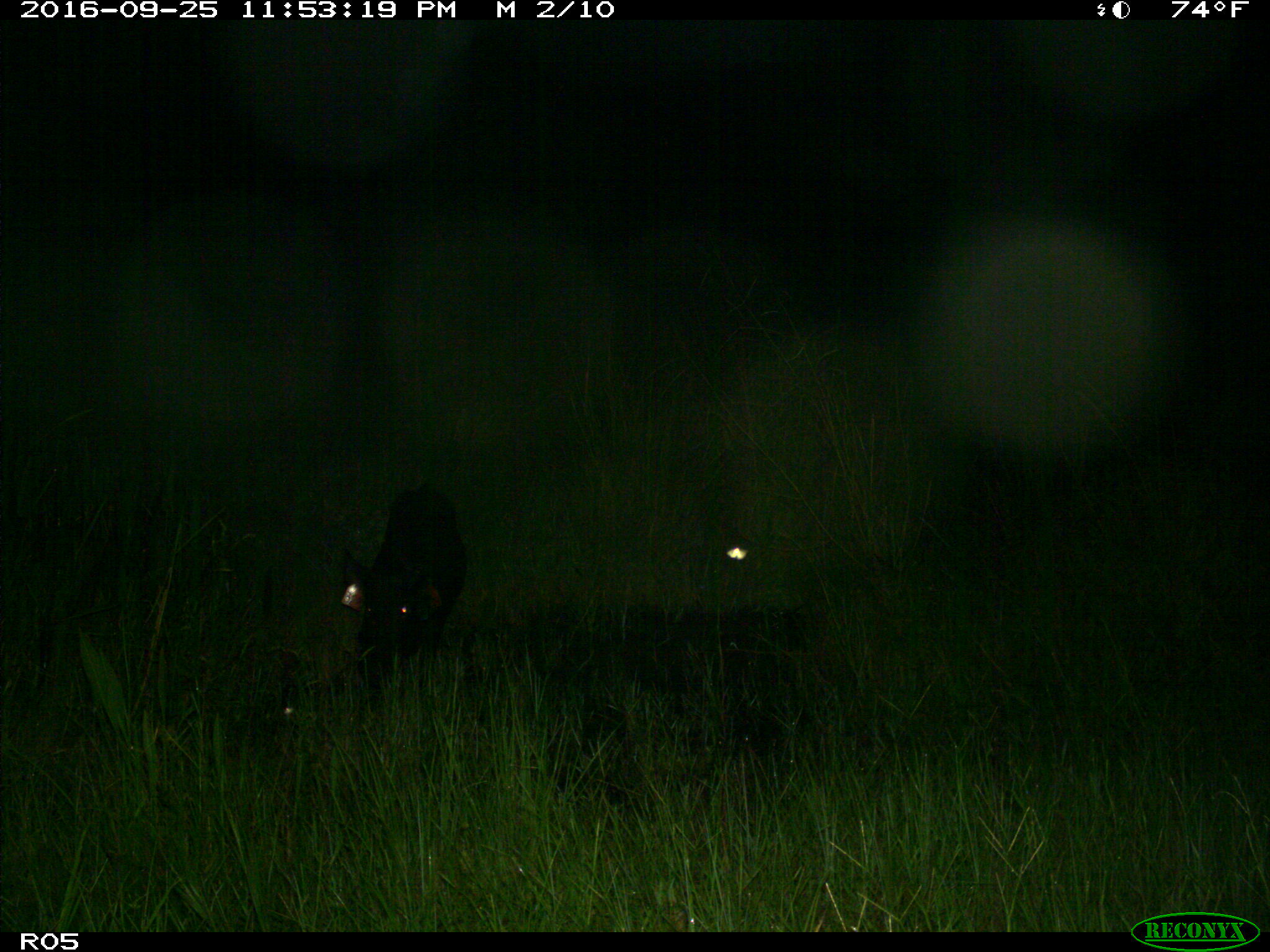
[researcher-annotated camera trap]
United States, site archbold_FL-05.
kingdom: Animalia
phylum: Chordata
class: Mammalia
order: Artiodactyla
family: Suidae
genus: Sus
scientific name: Sus scrofa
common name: wild boar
Sus scrofa (wild boar).